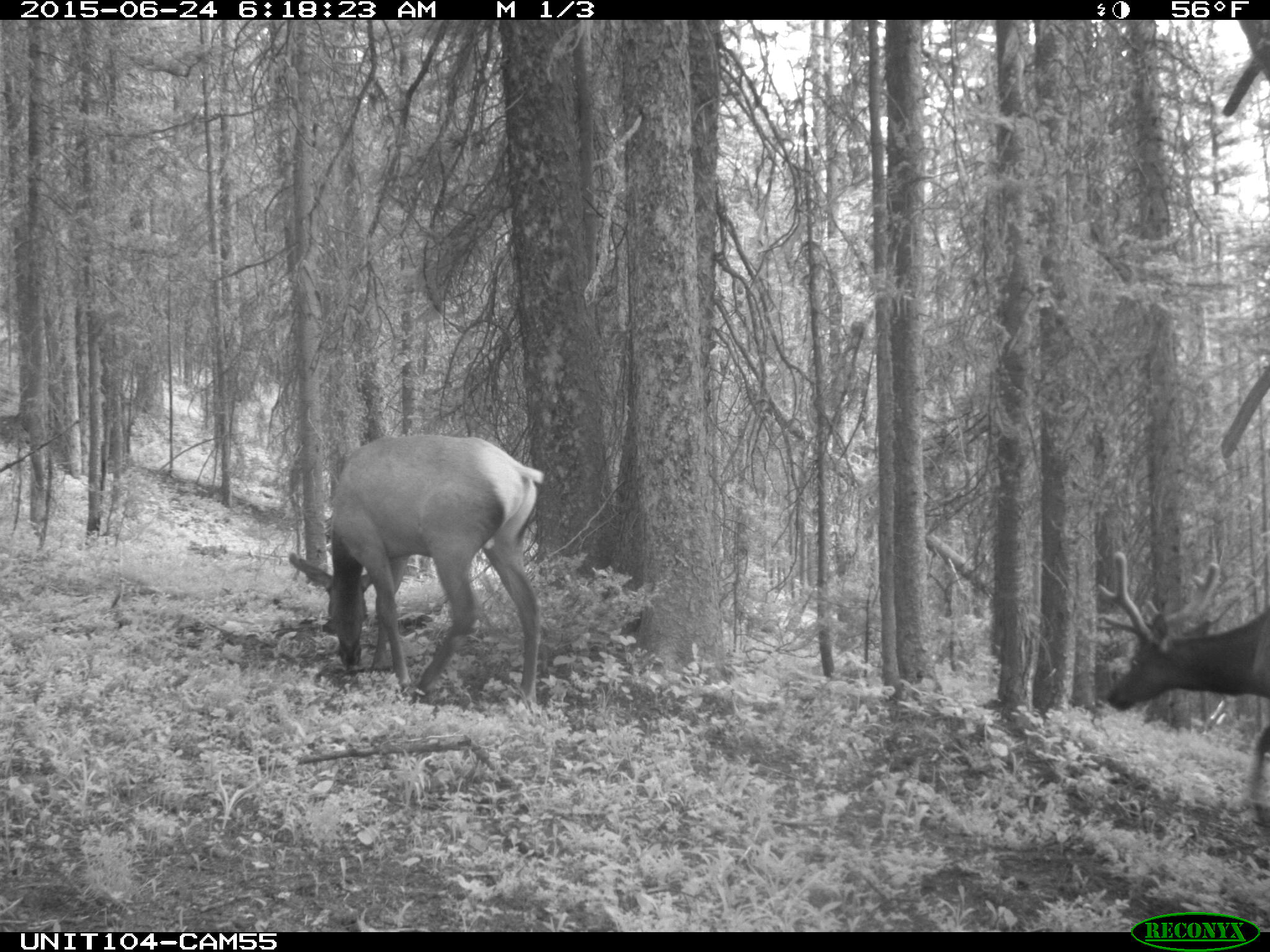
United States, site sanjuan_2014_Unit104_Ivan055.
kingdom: Animalia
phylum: Chordata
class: Mammalia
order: Artiodactyla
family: Cervidae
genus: Cervus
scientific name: Cervus elaphus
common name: red deer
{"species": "Cervus elaphus (red deer)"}